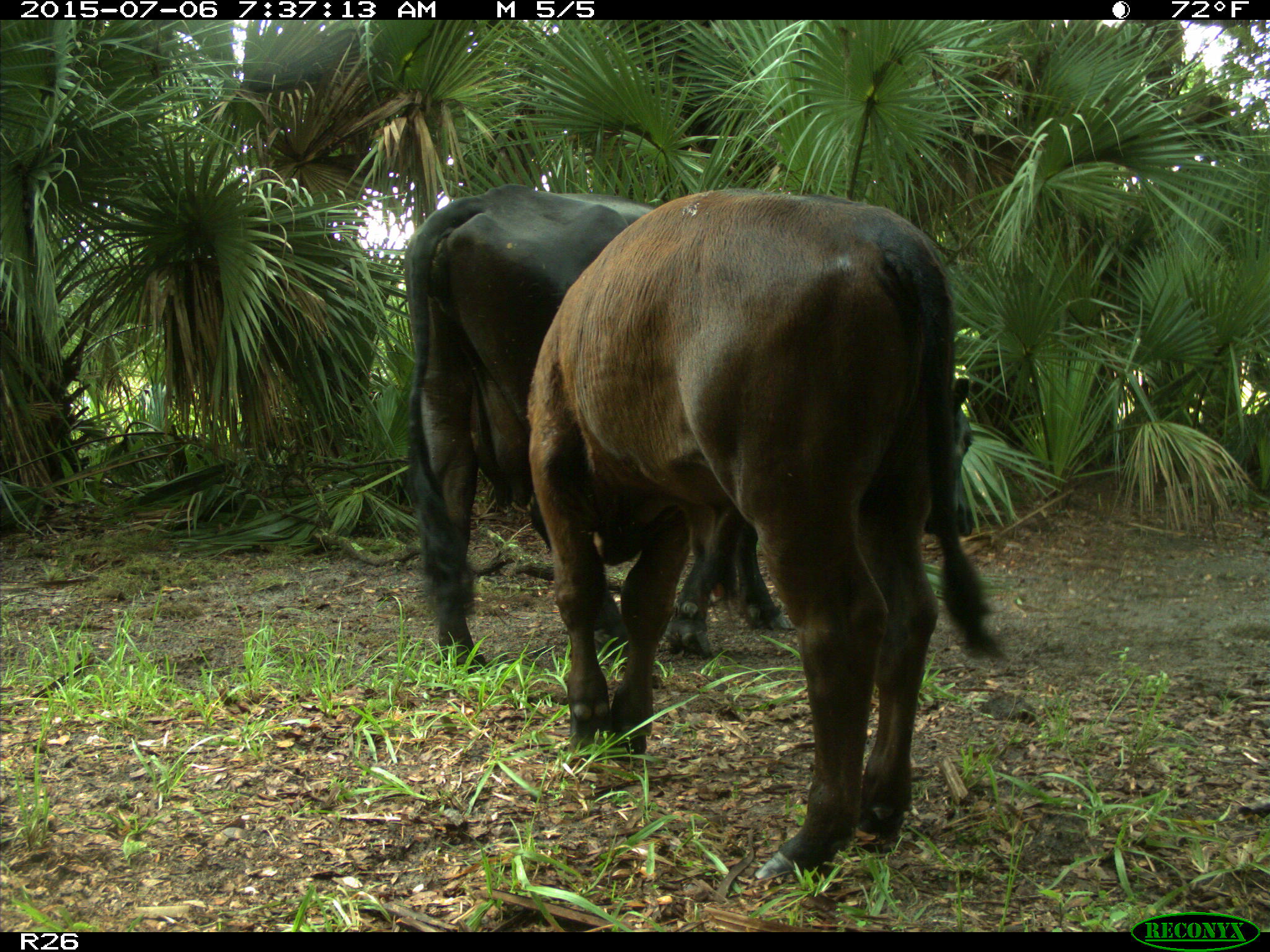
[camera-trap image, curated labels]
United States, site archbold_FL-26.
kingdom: Animalia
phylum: Chordata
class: Mammalia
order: Artiodactyla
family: Bovidae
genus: Bos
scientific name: Bos taurus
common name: domestic cow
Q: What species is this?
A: Bos taurus (domestic cow).